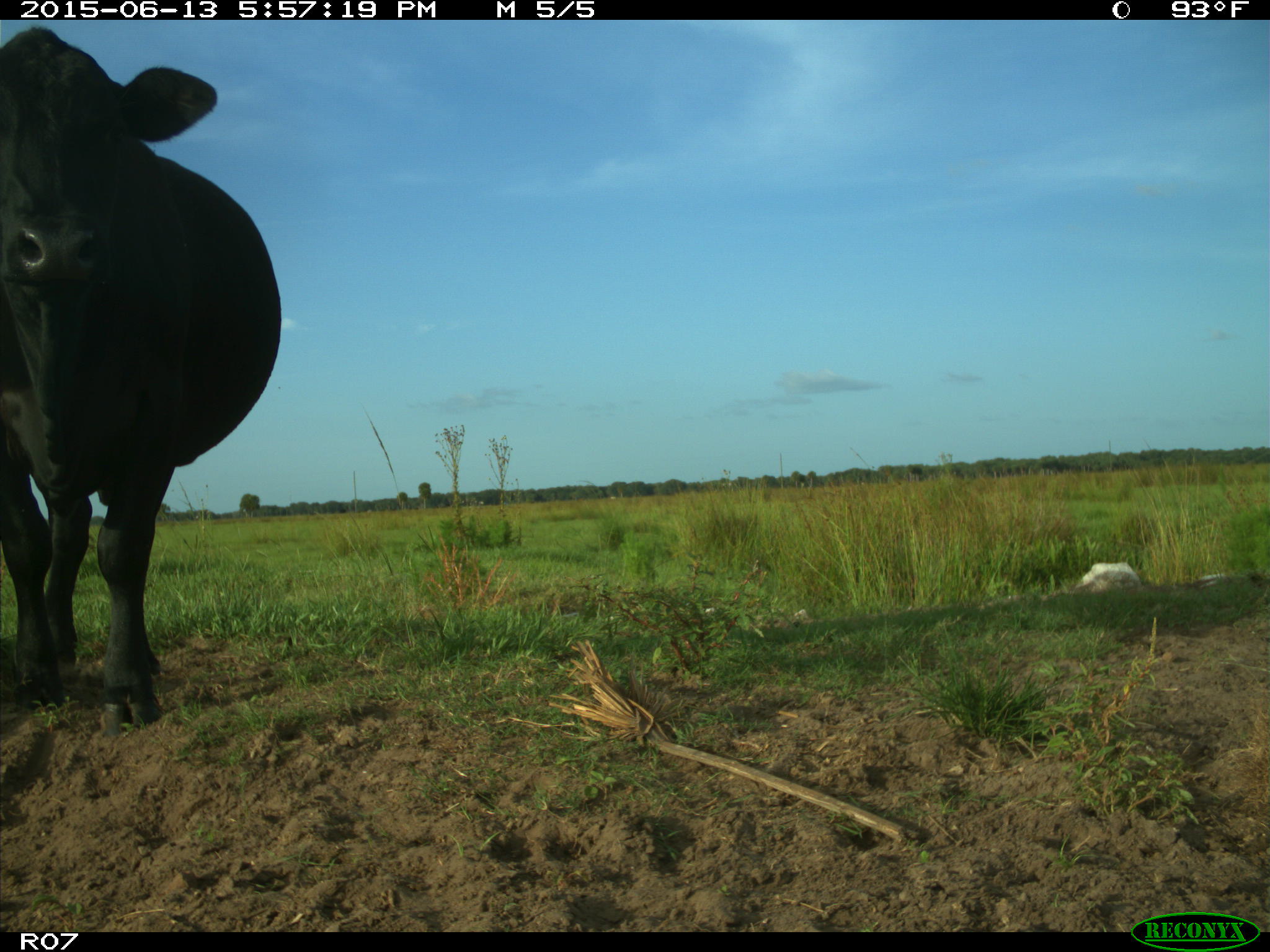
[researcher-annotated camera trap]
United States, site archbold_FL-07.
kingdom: Animalia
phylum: Chordata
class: Mammalia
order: Artiodactyla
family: Bovidae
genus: Bos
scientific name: Bos taurus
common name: domestic cow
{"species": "Bos taurus (domestic cow)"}